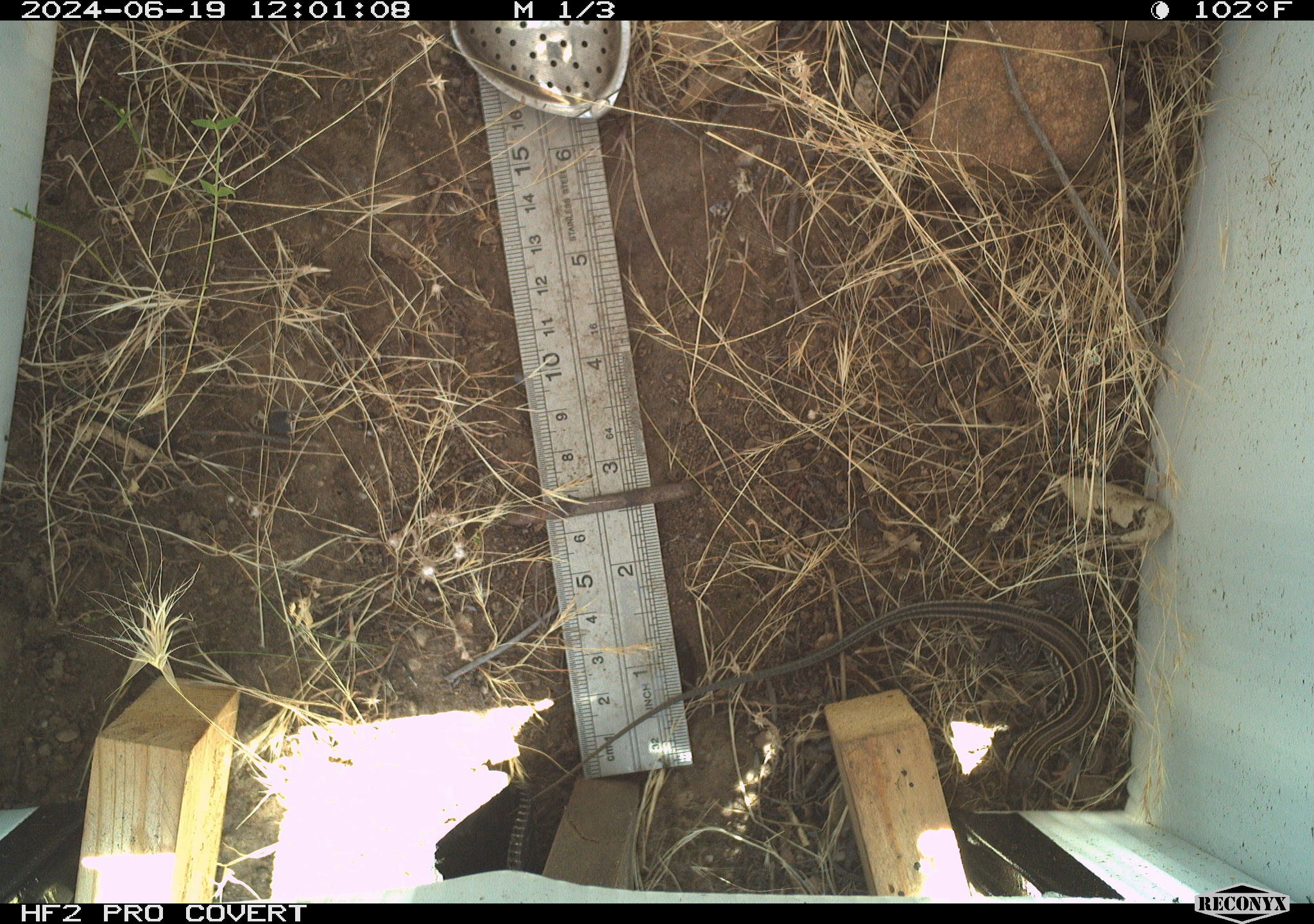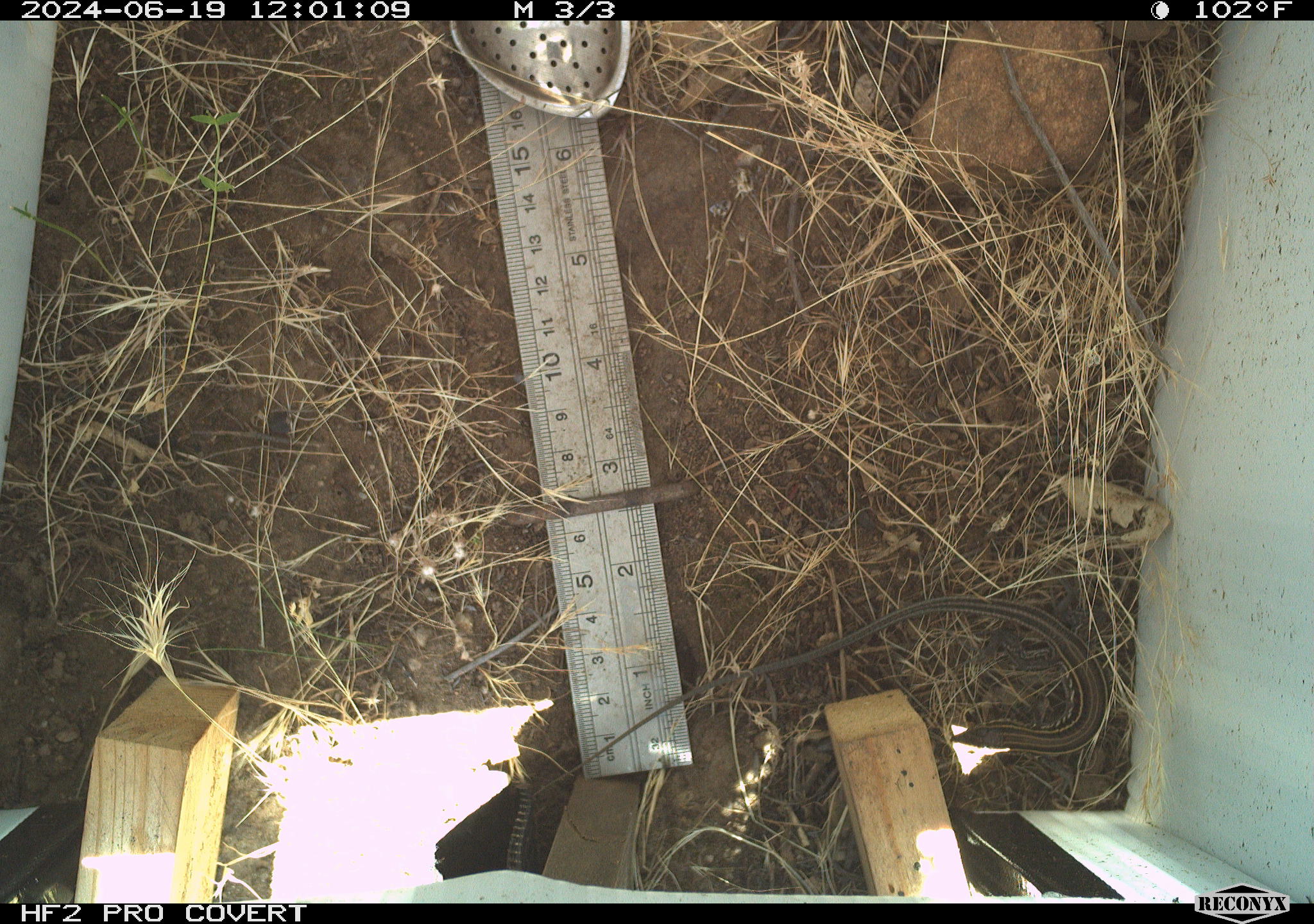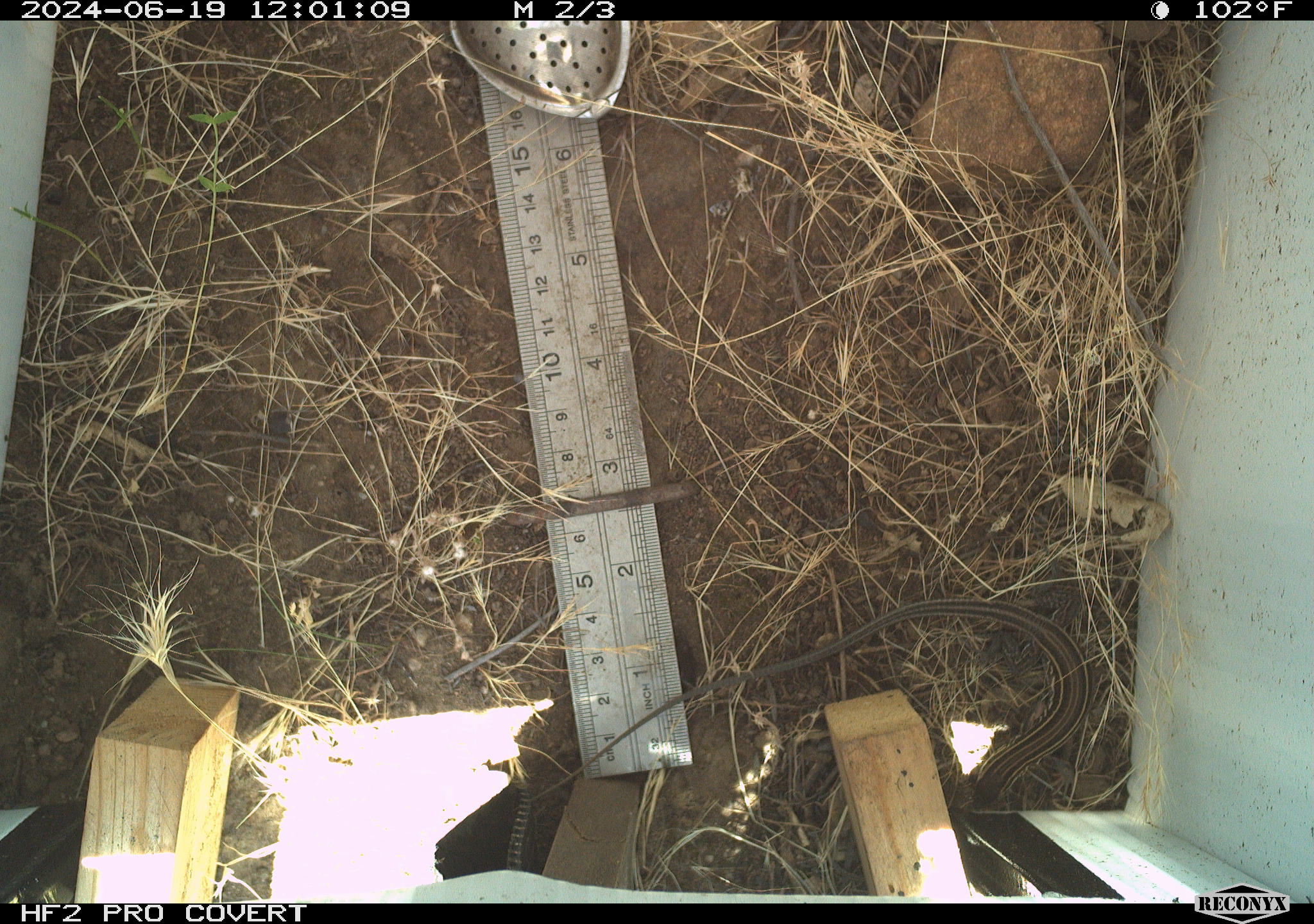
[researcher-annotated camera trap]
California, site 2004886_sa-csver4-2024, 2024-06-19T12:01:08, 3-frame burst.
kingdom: Animalia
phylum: Chordata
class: Reptilia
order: Squamata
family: Teiidae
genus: Aspidoscelis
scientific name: Aspidoscelis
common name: whiptail lizards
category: aspidoscelis species